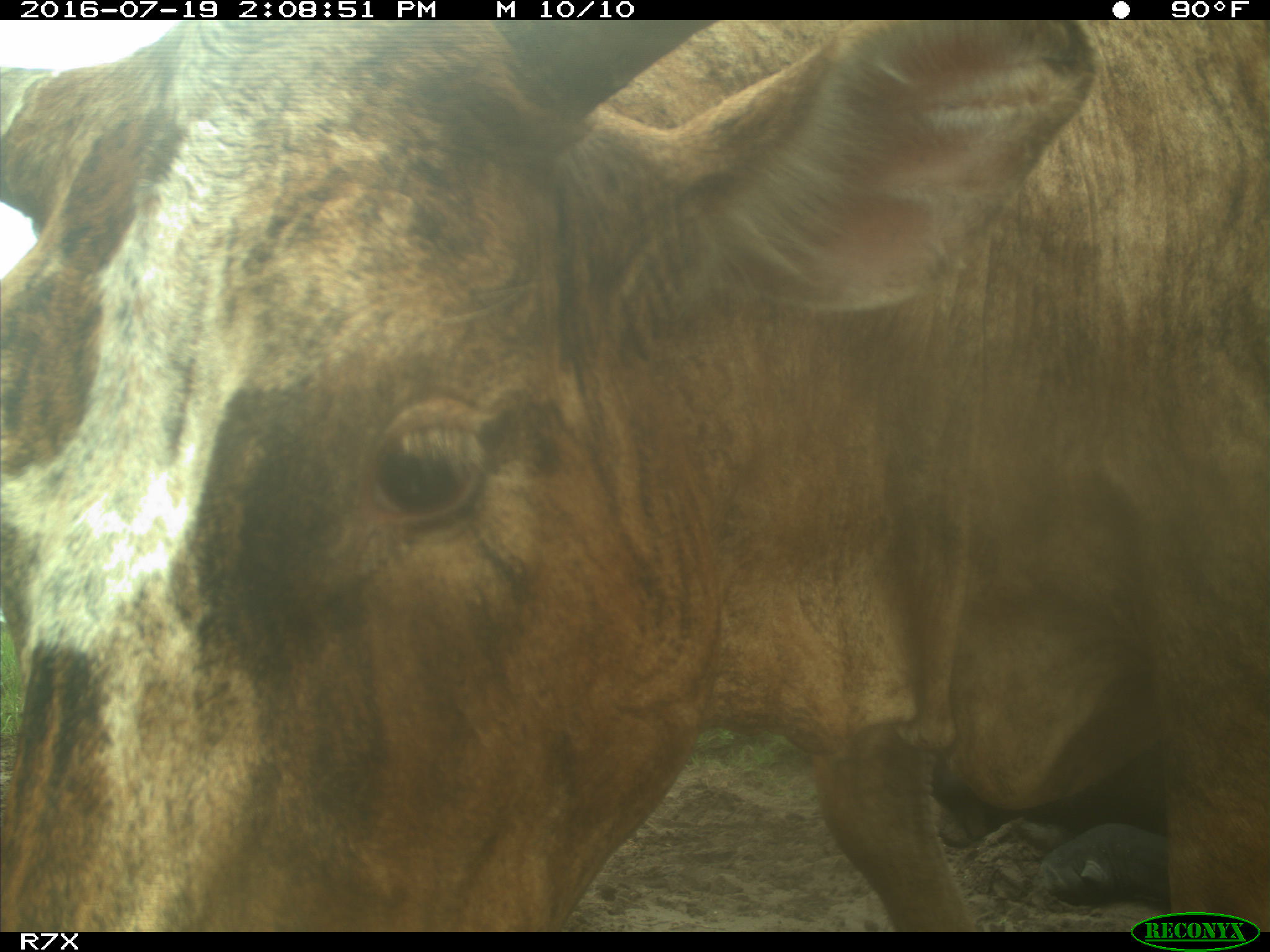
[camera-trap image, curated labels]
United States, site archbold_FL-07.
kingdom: Animalia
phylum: Chordata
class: Mammalia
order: Artiodactyla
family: Bovidae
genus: Bos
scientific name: Bos taurus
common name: domestic cow